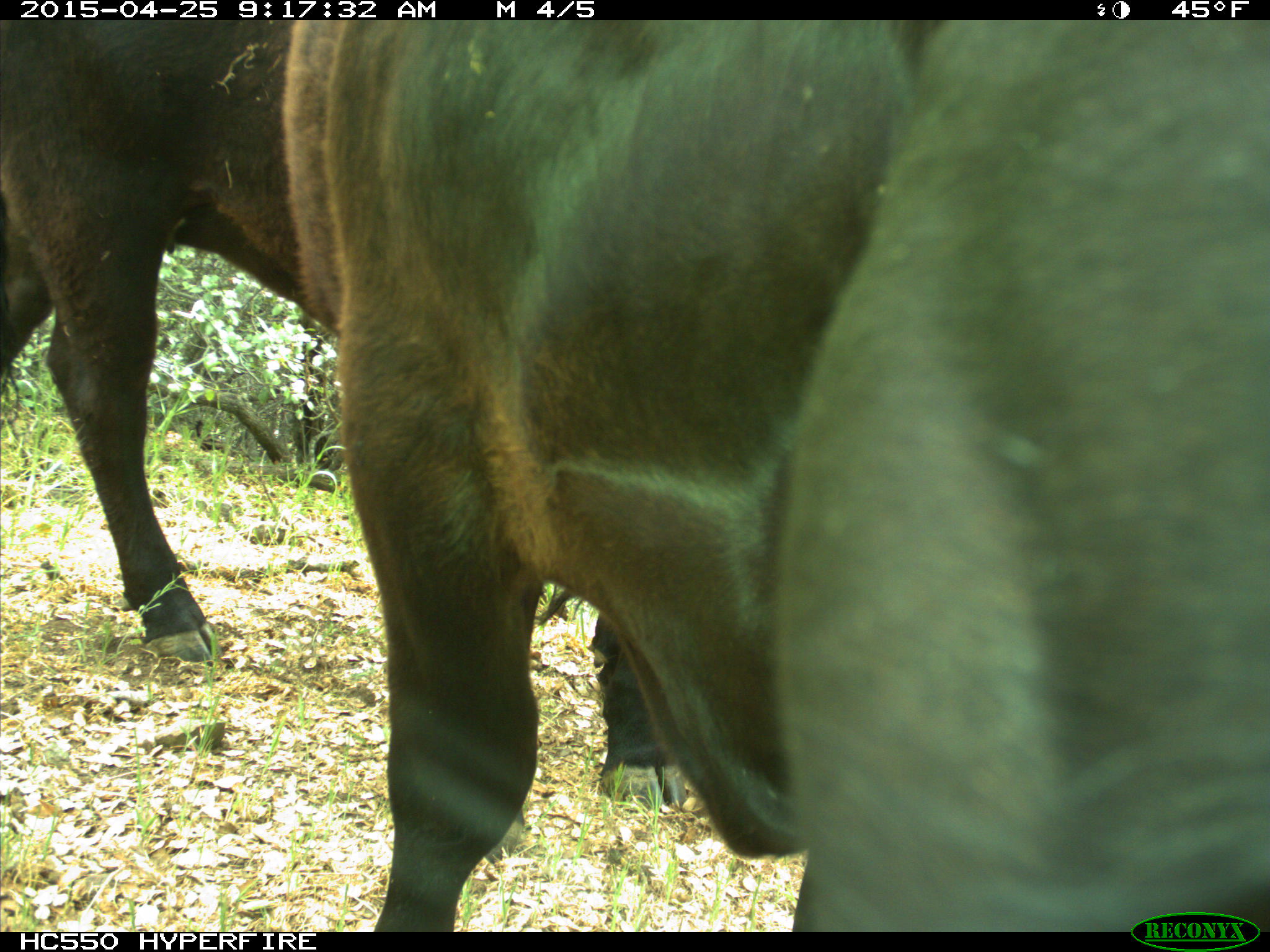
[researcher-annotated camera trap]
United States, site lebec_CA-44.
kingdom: Animalia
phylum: Chordata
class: Mammalia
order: Artiodactyla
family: Suidae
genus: Sus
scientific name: Sus scrofa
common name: wild boar